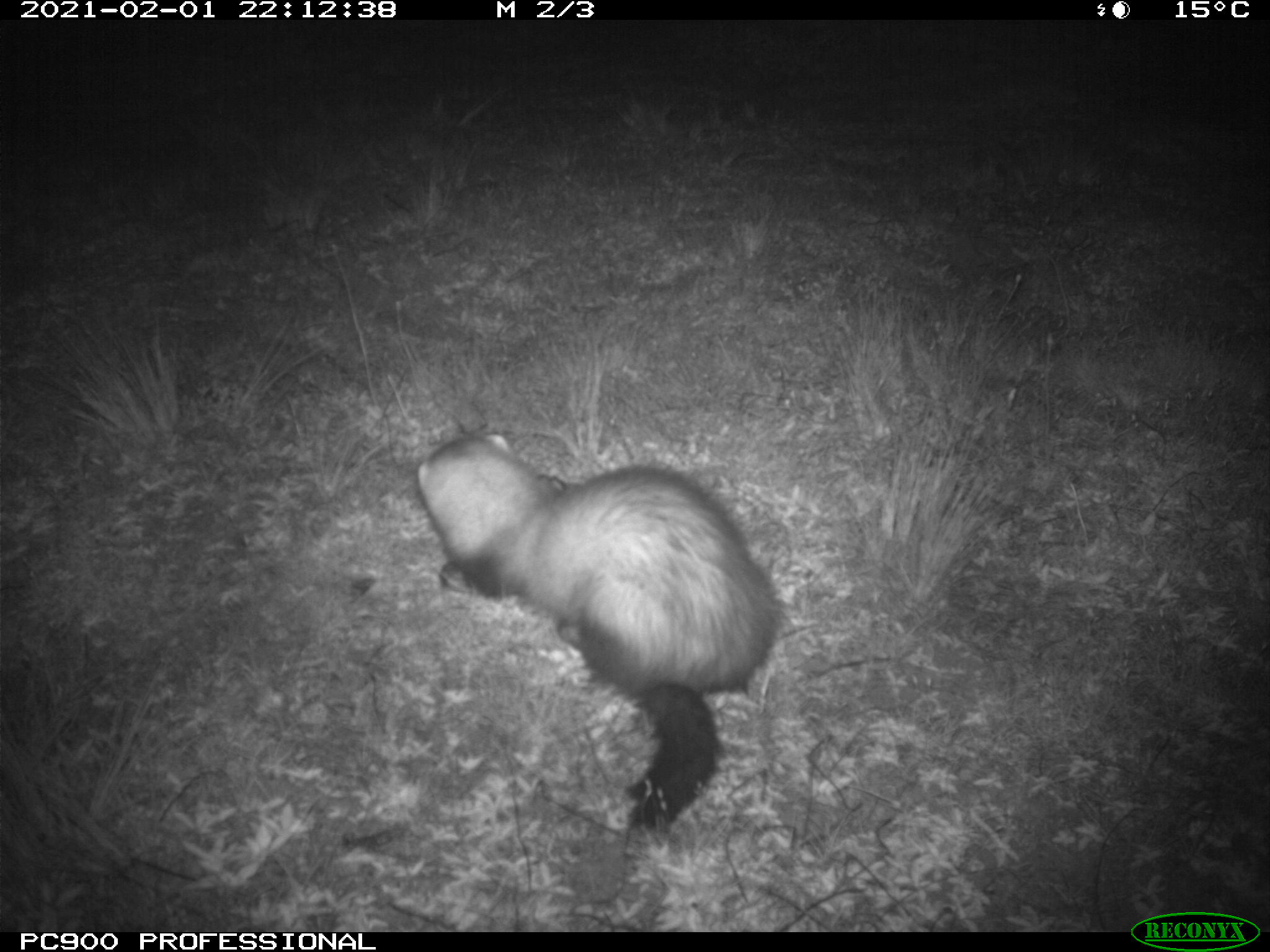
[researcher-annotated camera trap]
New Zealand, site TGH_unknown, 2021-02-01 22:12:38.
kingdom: Animalia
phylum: Chordata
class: Mammalia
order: Carnivora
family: Mustelidae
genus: Mustela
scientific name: Mustela furo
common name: ferret